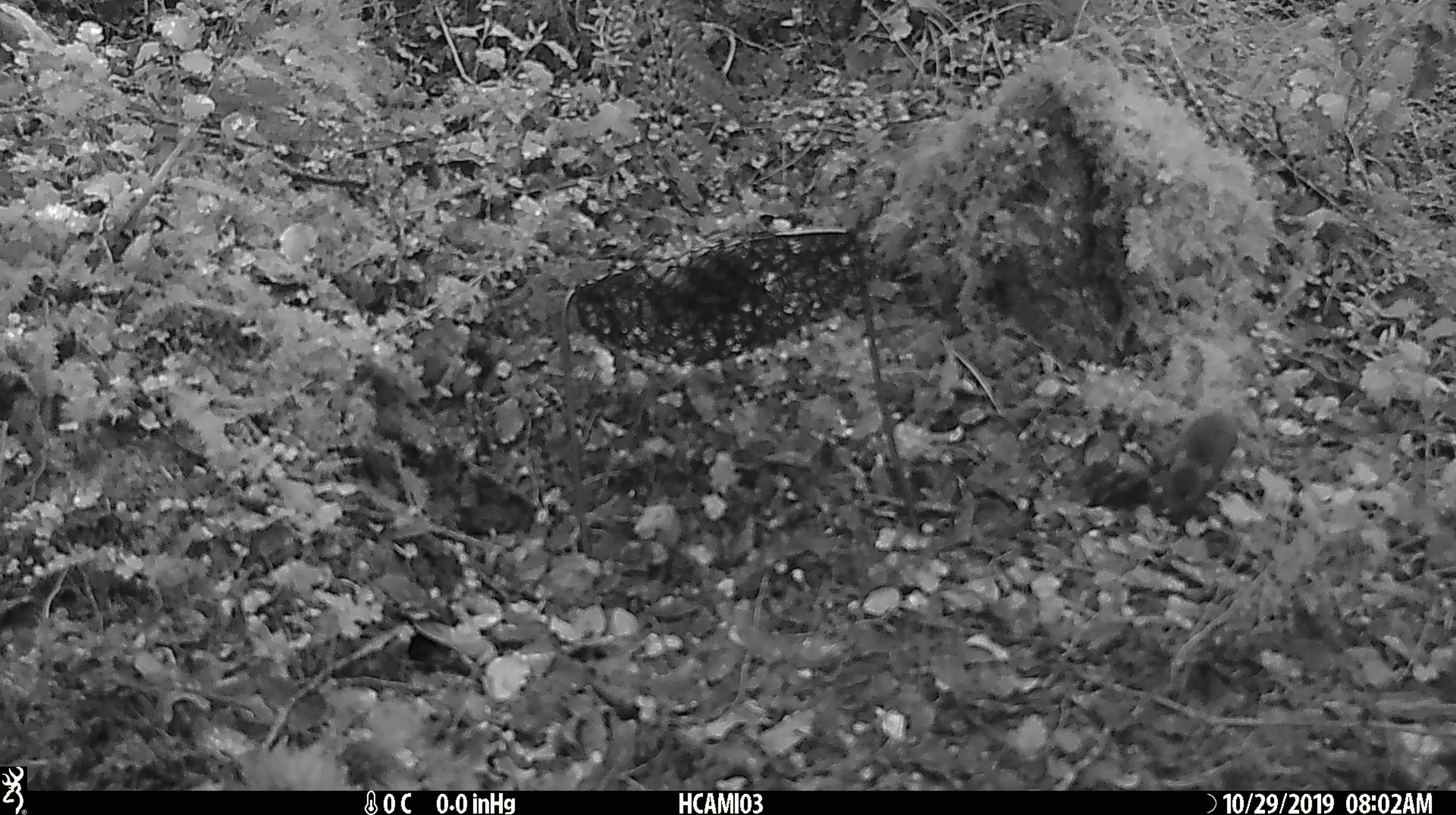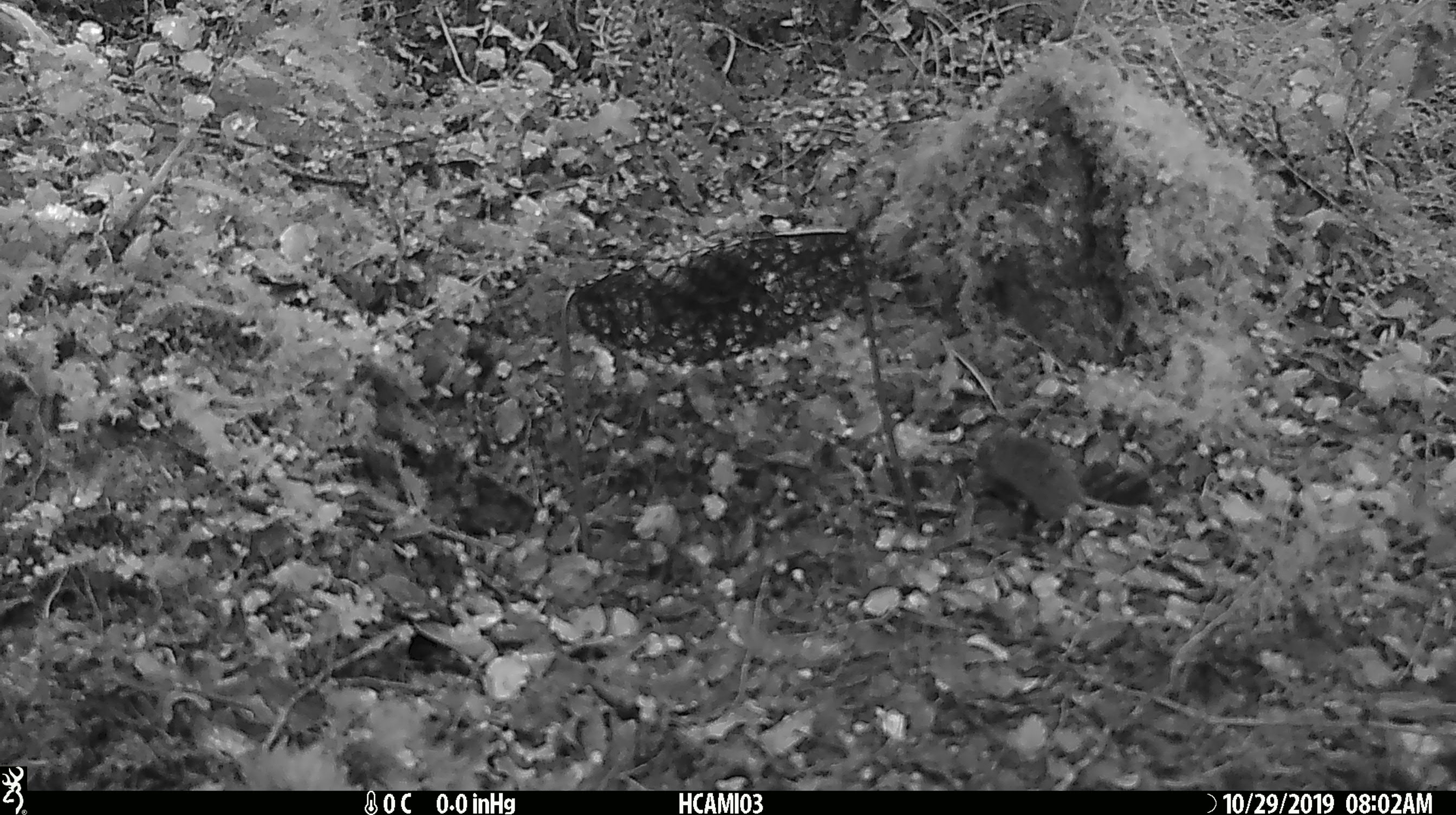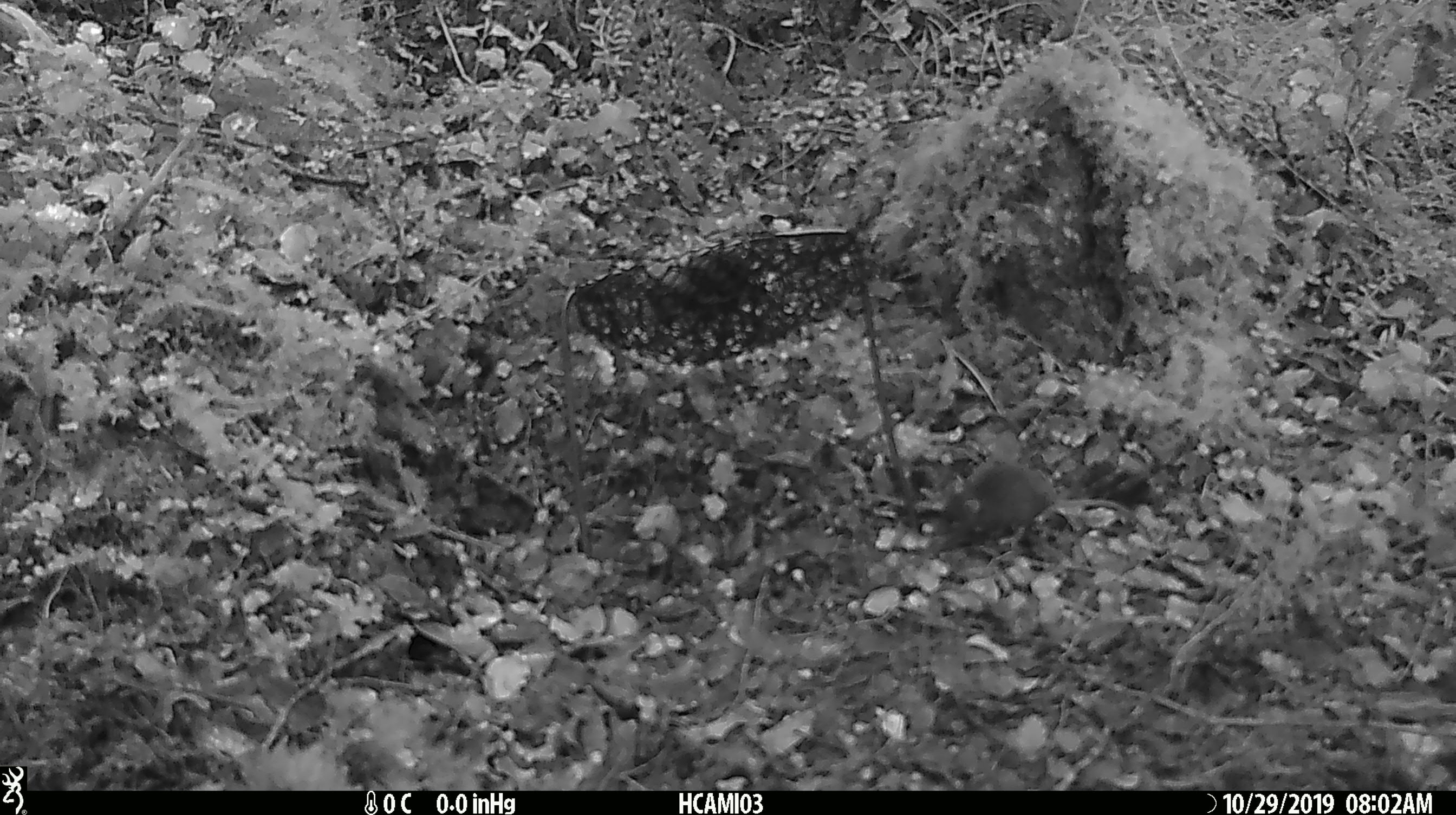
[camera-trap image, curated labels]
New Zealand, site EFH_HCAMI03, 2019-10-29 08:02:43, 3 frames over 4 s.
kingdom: Animalia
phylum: Chordata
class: Mammalia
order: Rodentia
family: Muridae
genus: Mus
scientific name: Mus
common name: mouse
Mouse (Mus).